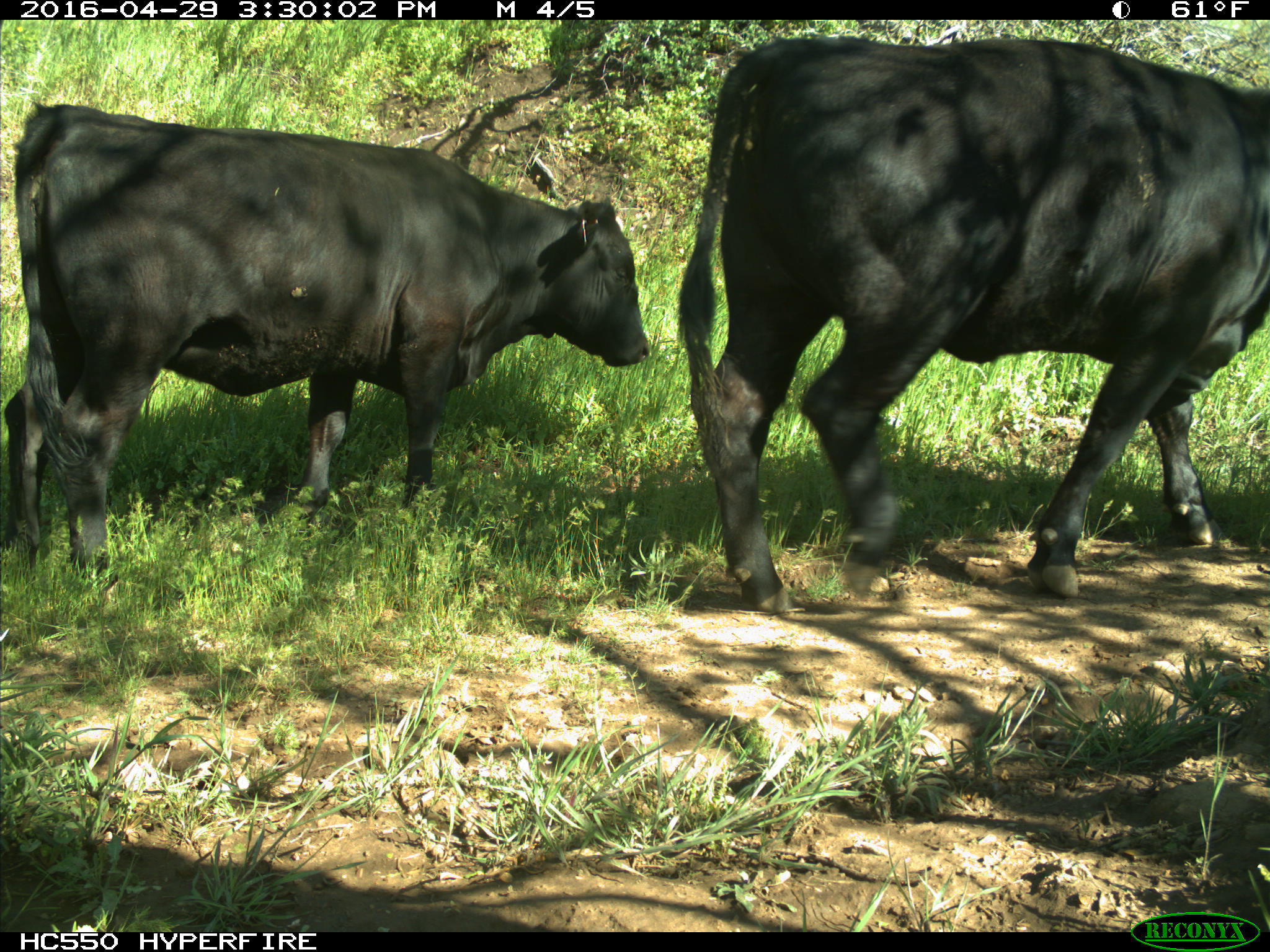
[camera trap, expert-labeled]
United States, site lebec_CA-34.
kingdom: Animalia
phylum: Chordata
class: Mammalia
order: Artiodactyla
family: Bovidae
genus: Bos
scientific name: Bos taurus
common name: domestic cow